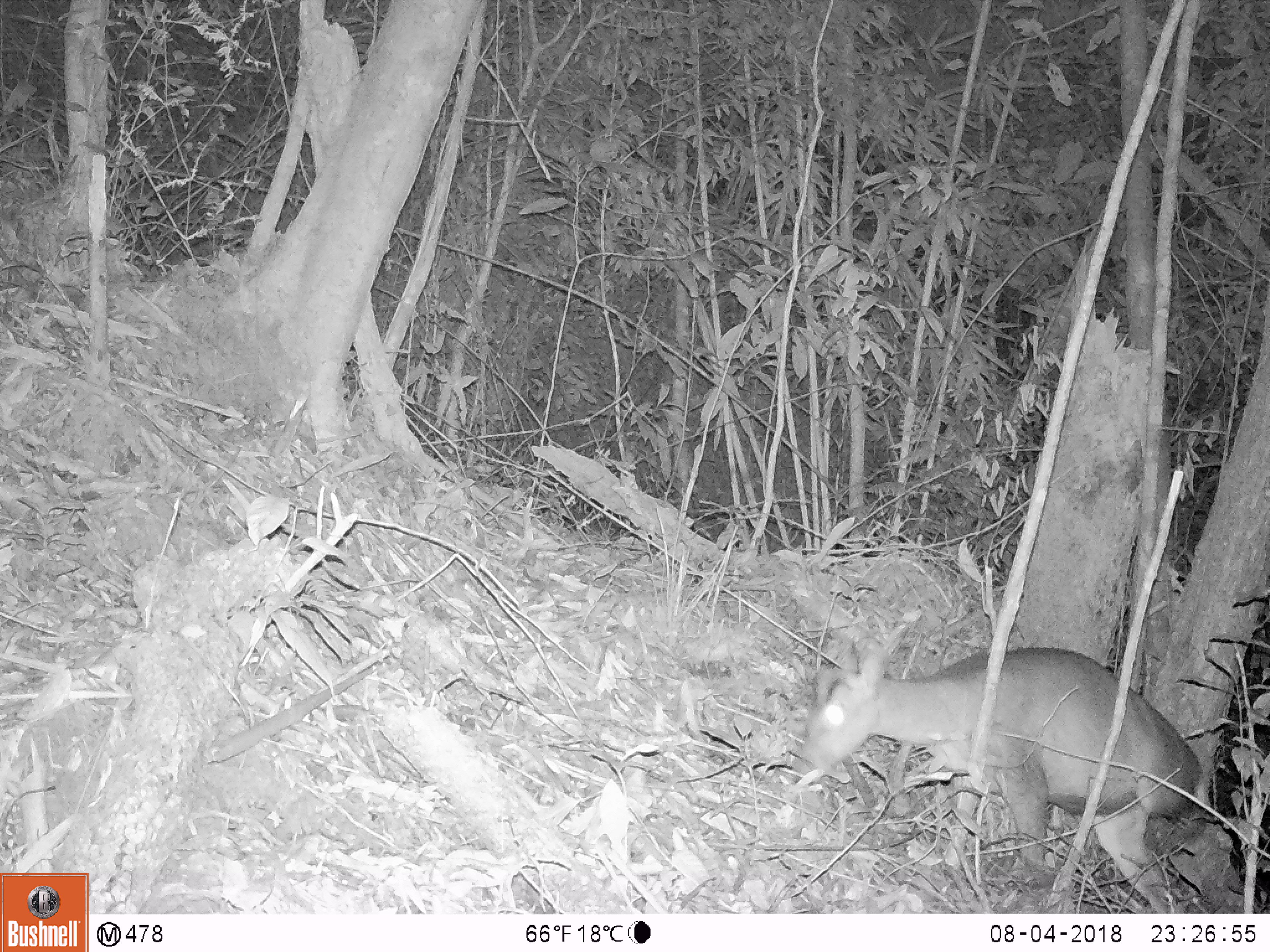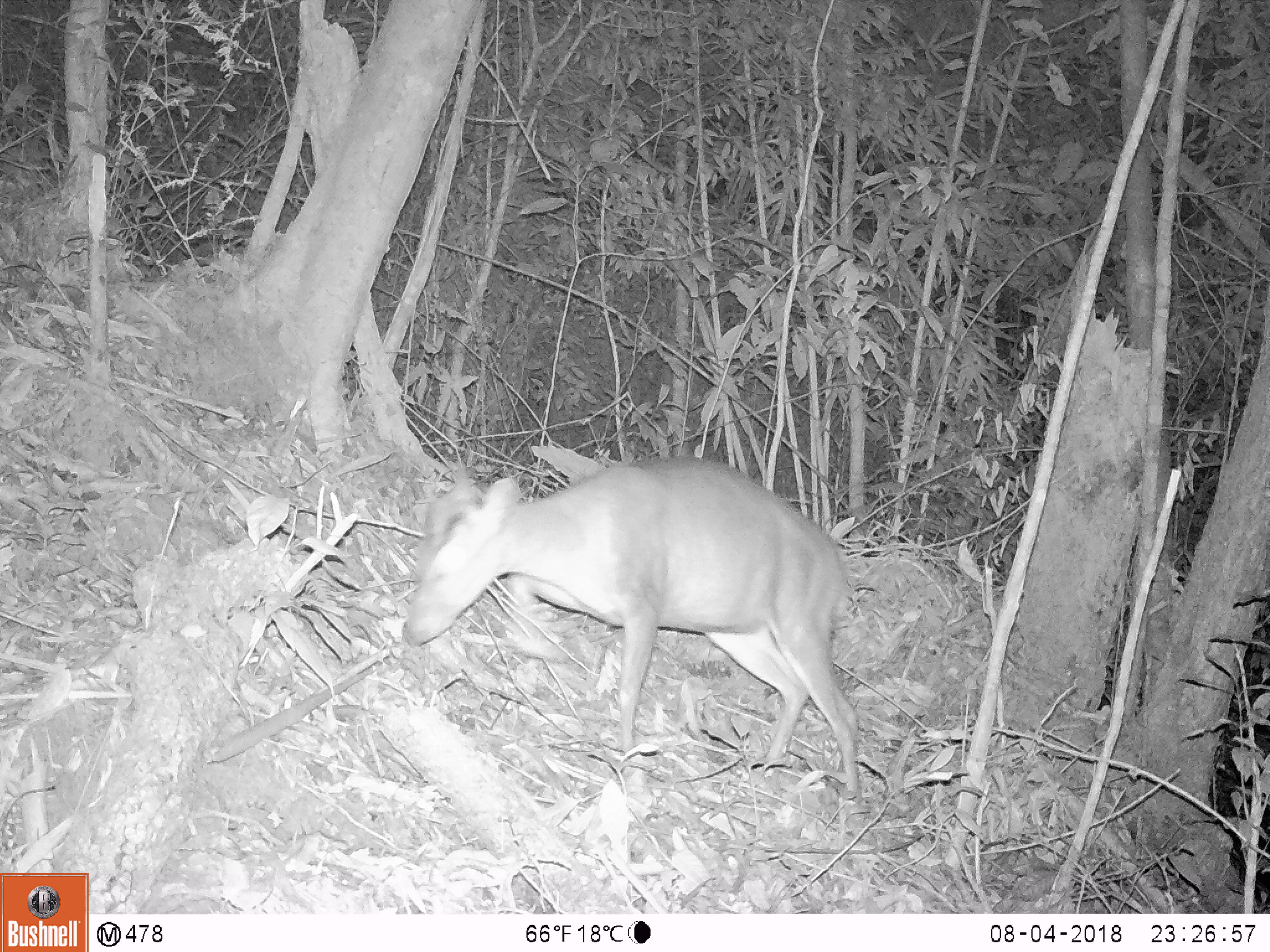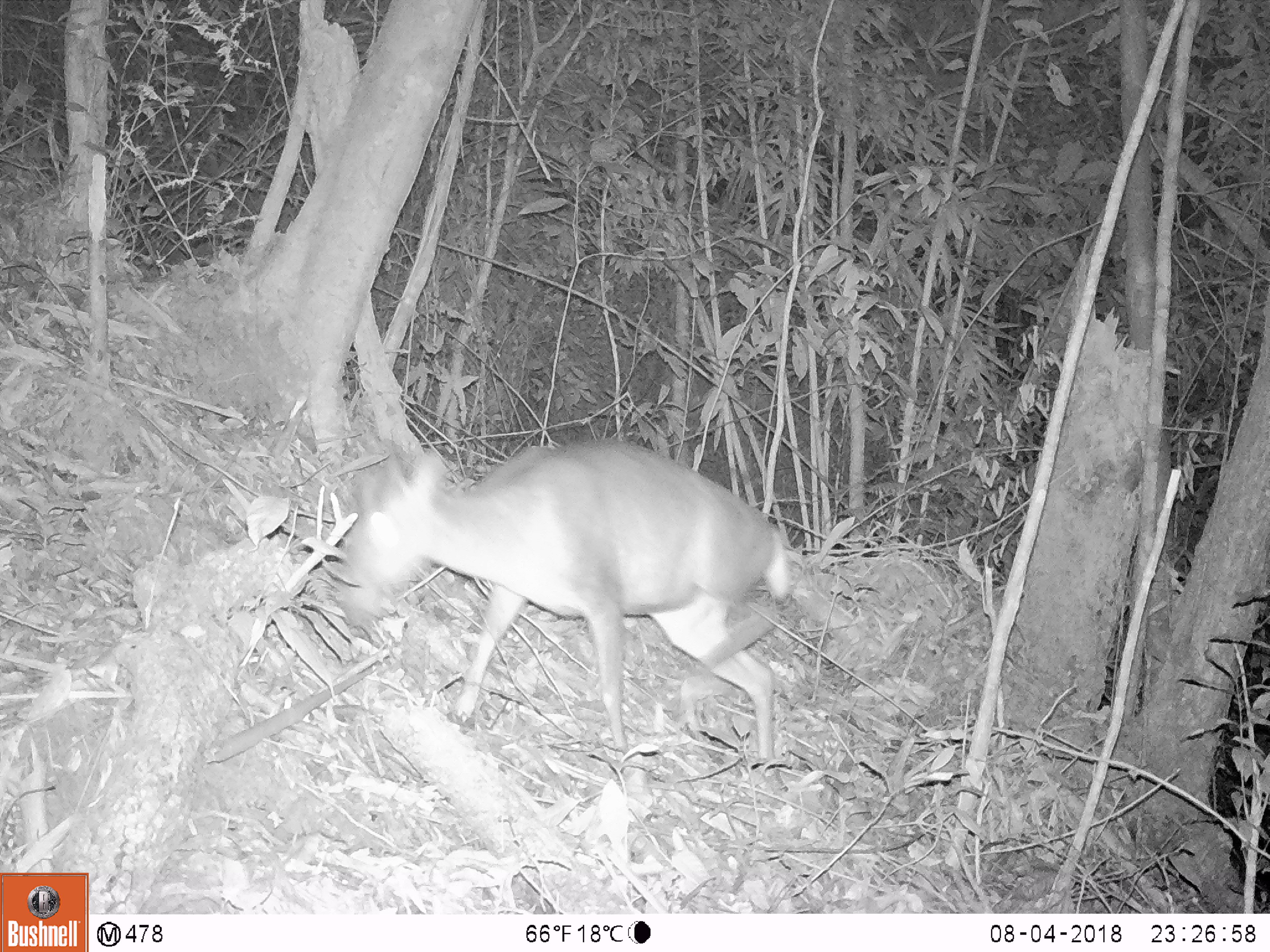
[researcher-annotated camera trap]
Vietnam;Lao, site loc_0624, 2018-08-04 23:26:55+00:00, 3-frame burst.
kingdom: Animalia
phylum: Chordata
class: Mammalia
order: Artiodactyla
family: Cervidae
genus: Muntiacus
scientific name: Muntiacus rooseveltorum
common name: roosevelt's muntjac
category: roosevelts muntjac group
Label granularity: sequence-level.